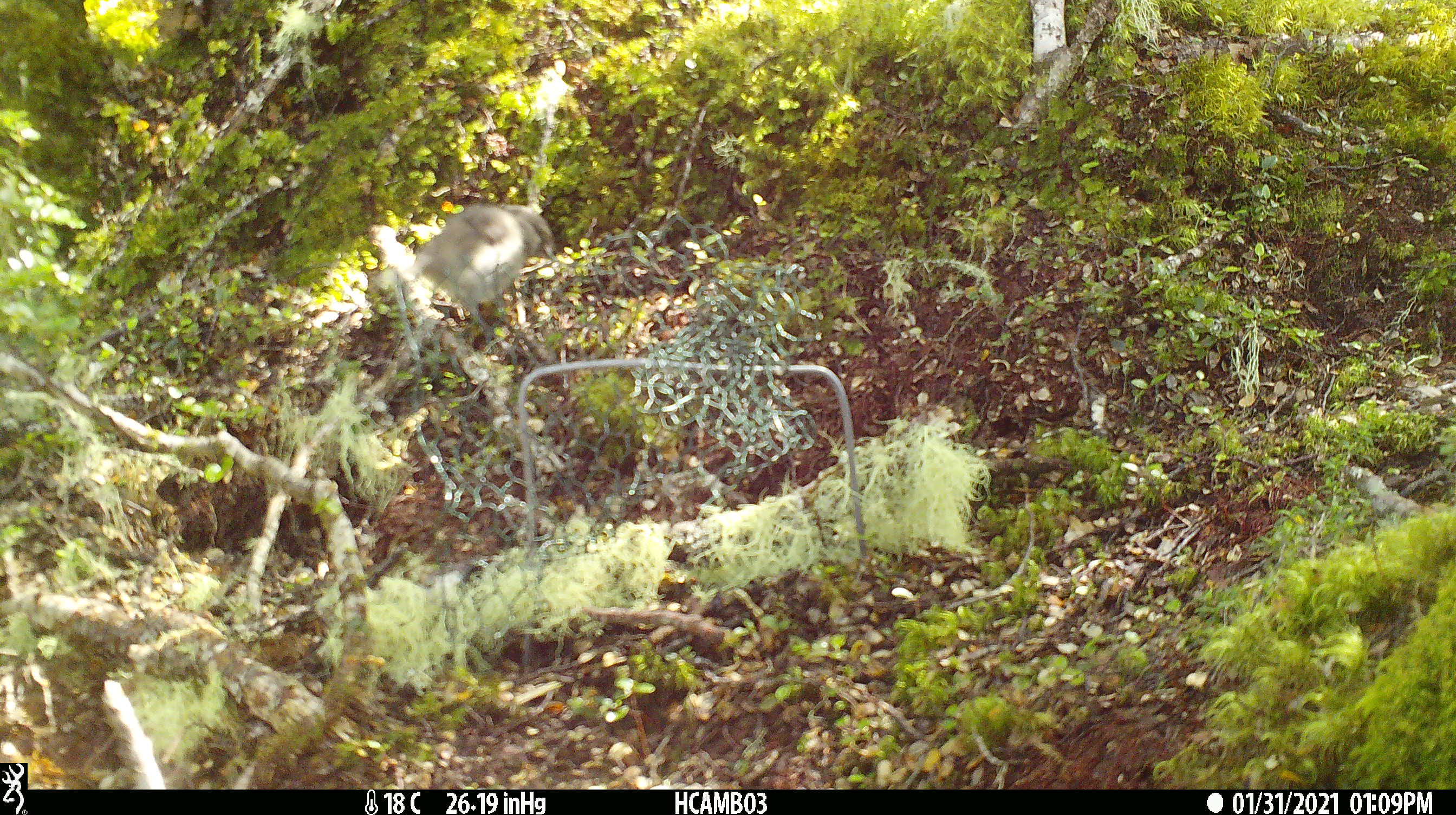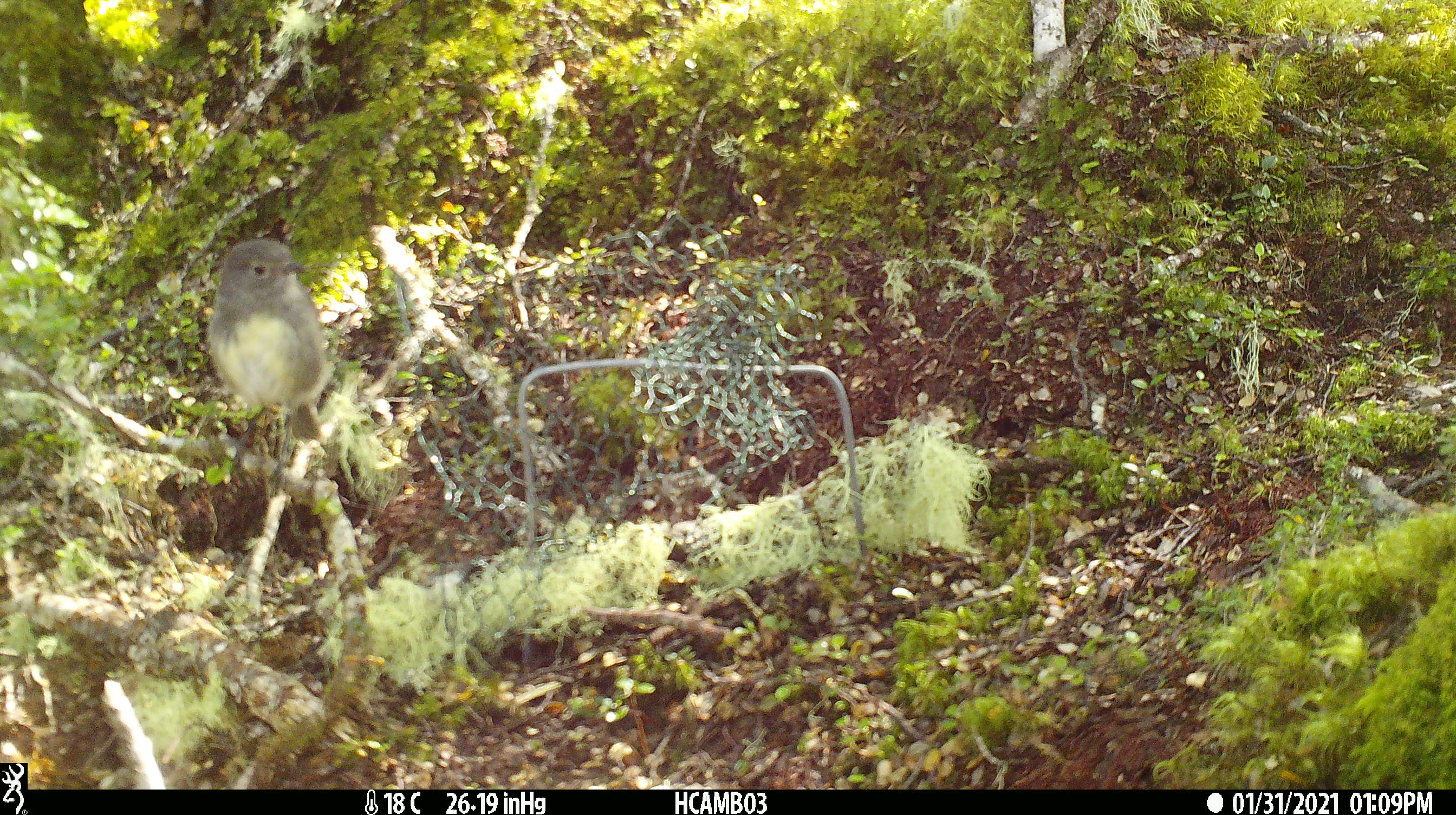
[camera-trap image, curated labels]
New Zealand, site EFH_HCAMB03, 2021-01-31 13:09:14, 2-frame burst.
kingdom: Animalia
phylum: Chordata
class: Aves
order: Passeriformes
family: Petroicidae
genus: Petroica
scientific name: Petroica australis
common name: new zealand robin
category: robin